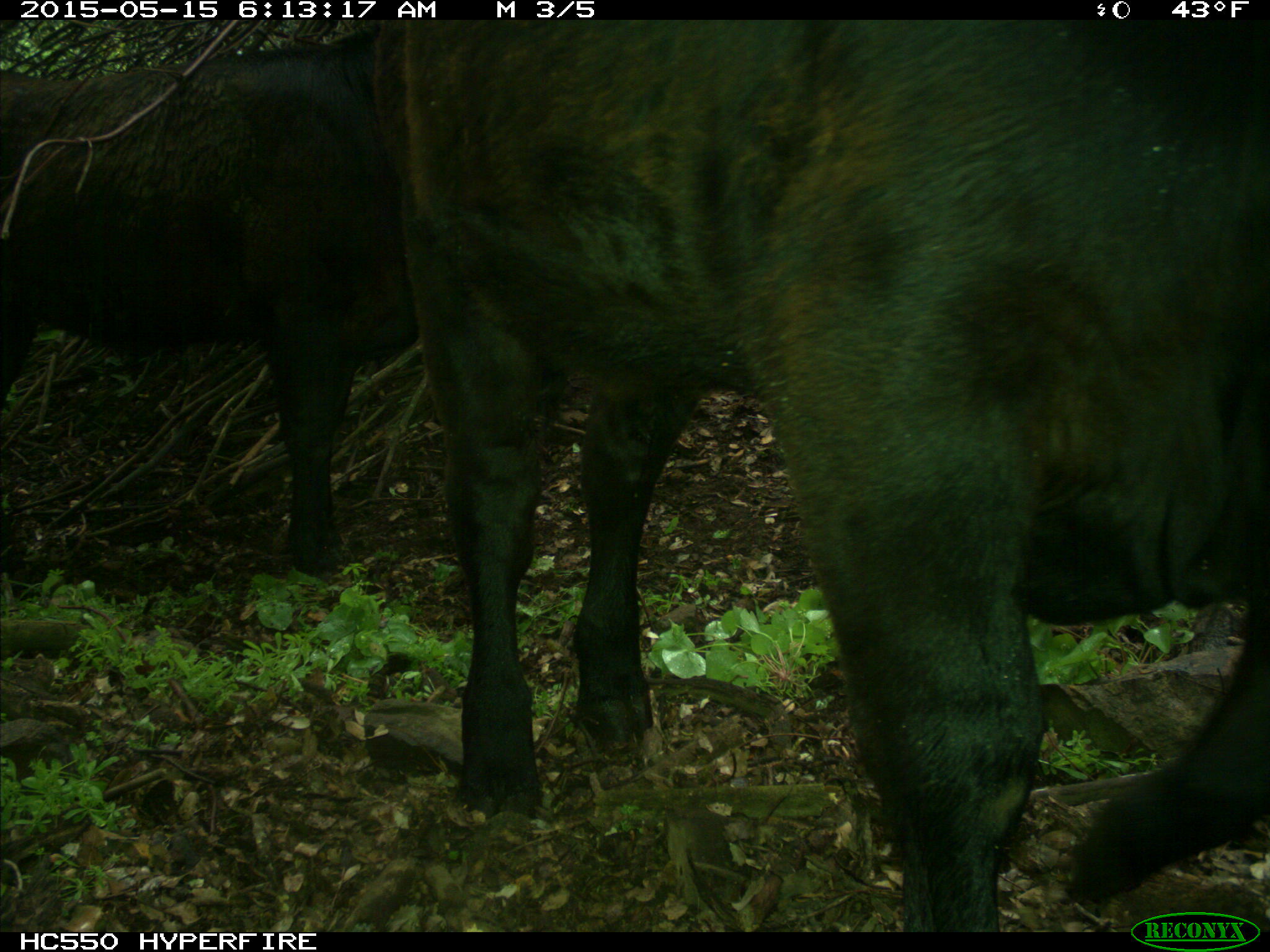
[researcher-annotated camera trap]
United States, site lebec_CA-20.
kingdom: Animalia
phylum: Chordata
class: Mammalia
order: Artiodactyla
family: Bovidae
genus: Bos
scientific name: Bos taurus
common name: domestic cow